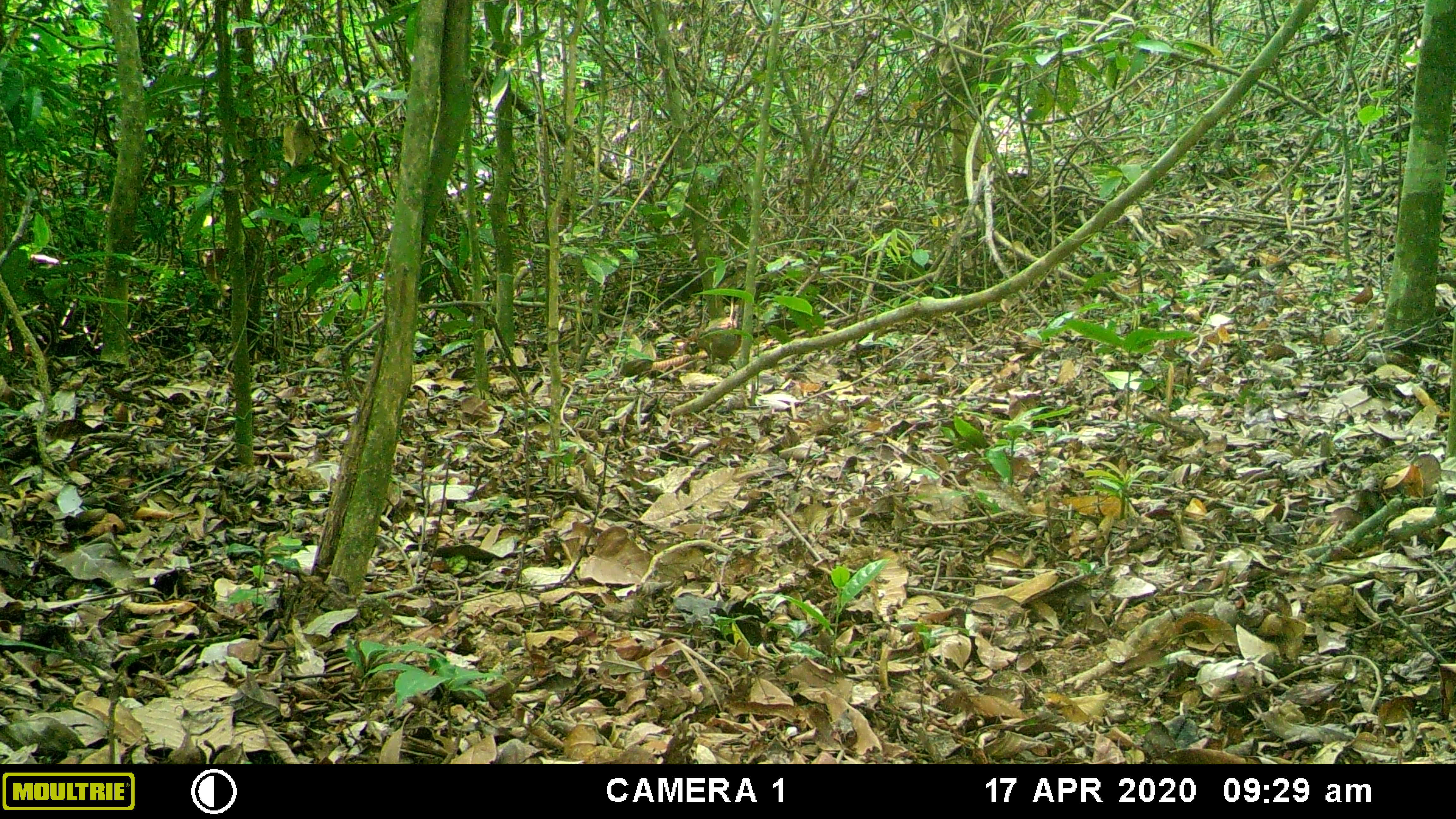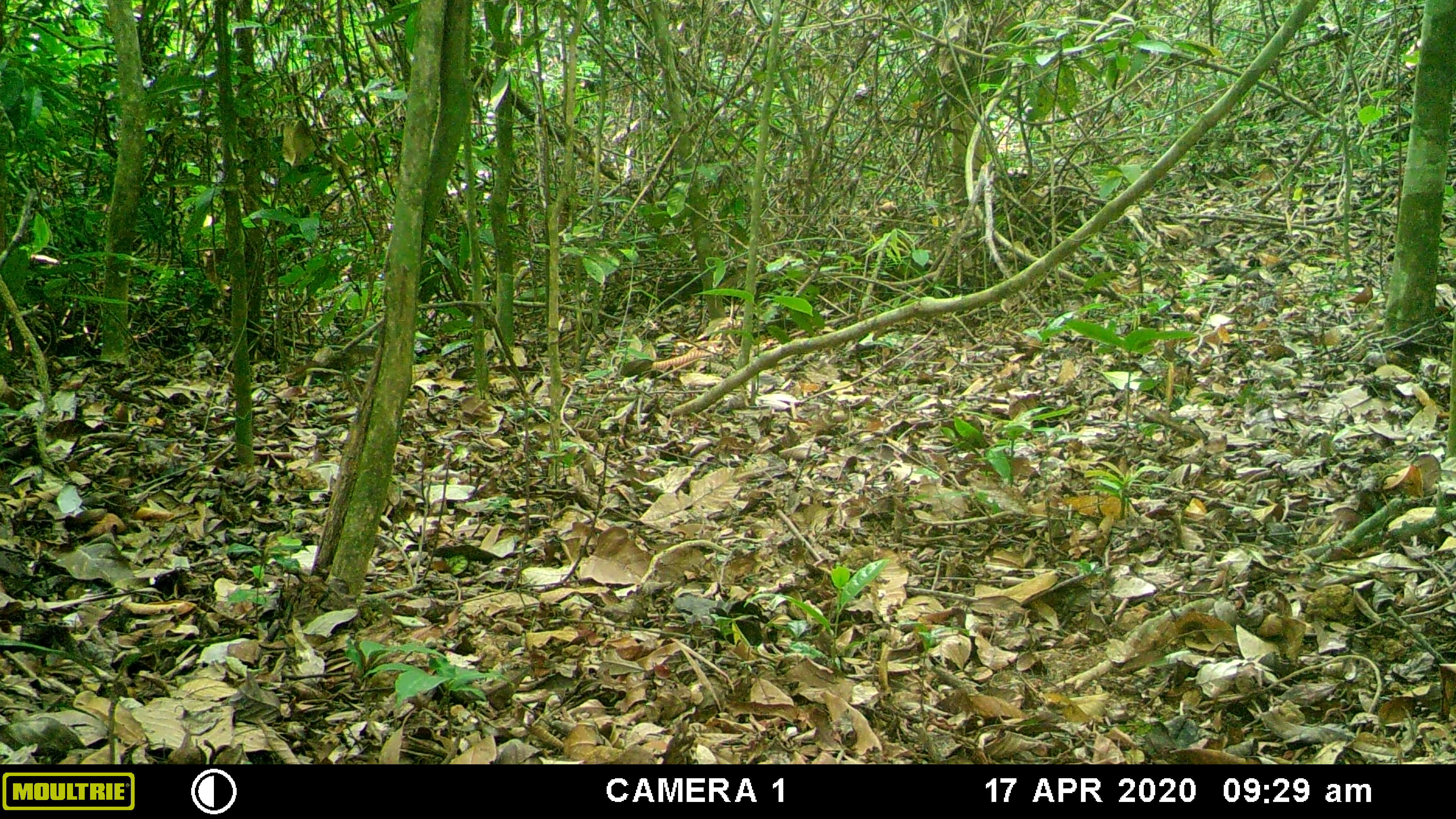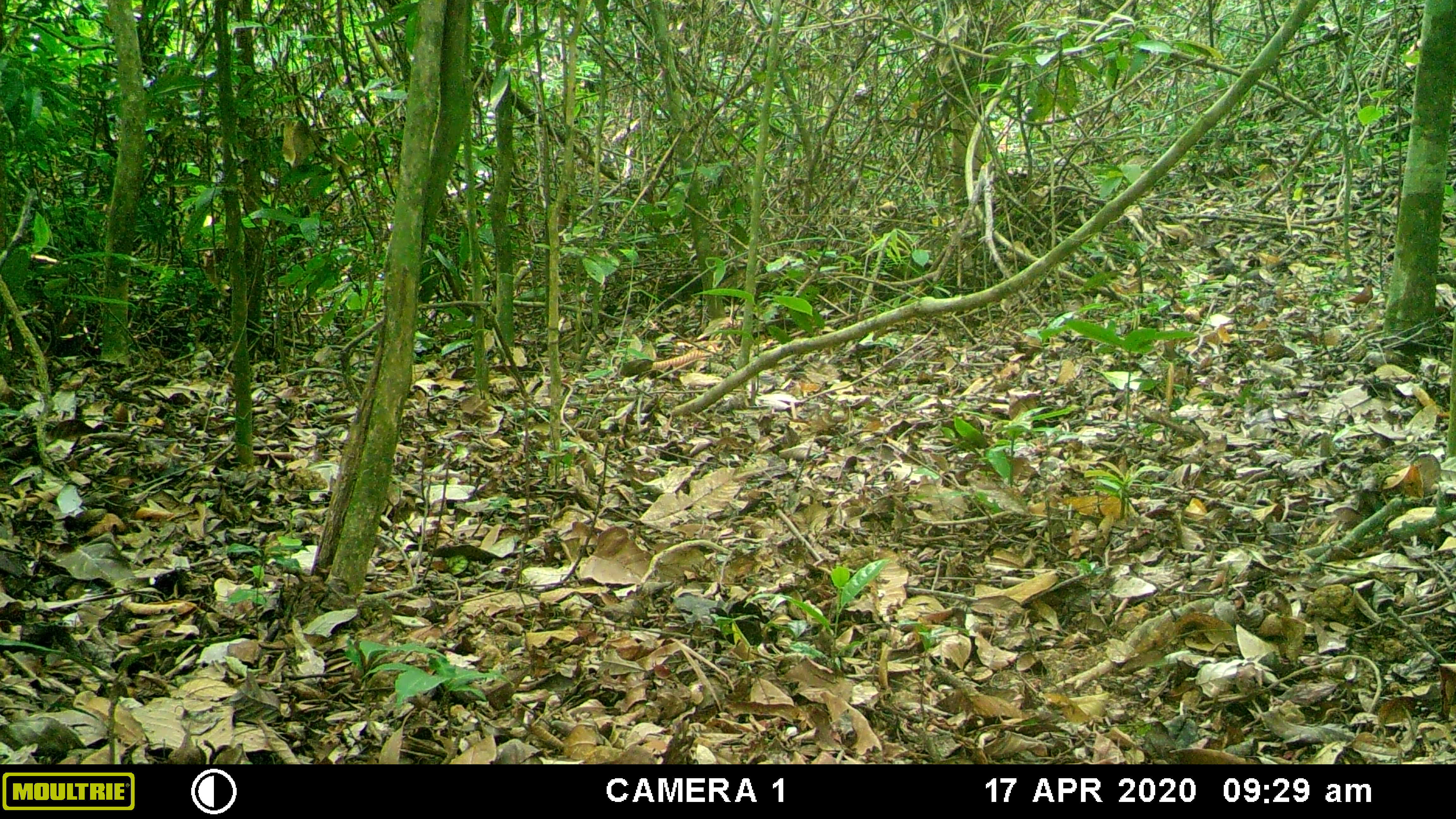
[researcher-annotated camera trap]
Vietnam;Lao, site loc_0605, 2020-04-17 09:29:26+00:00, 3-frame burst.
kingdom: Animalia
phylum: Chordata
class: Mammalia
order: Rodentia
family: Sciuridae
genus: Dremomys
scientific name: Dremomys rufigenis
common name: red-cheeked squirrel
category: red cheeked squirrel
Red cheeked squirrel (red-cheeked squirrel) (Dremomys rufigenis). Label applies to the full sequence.